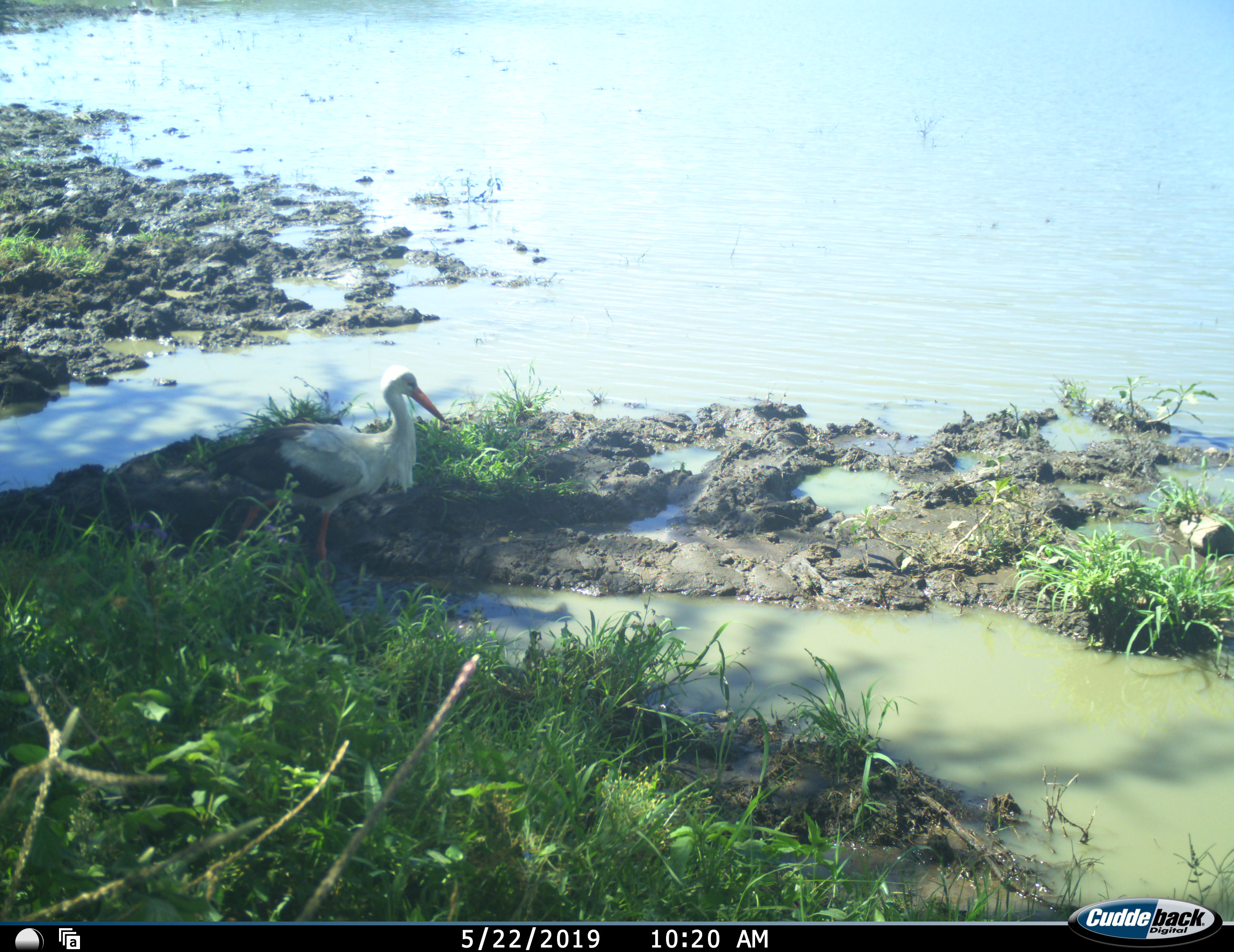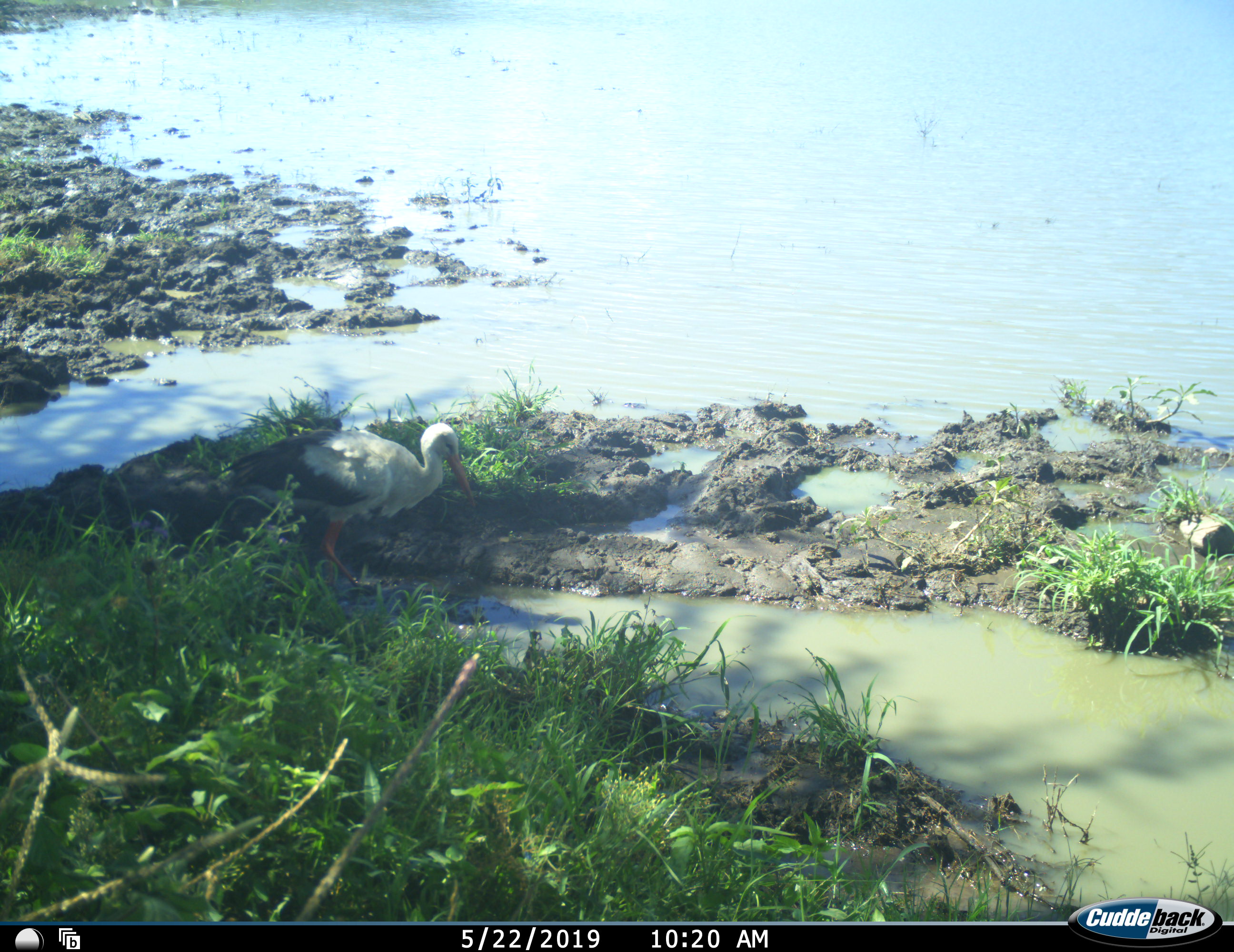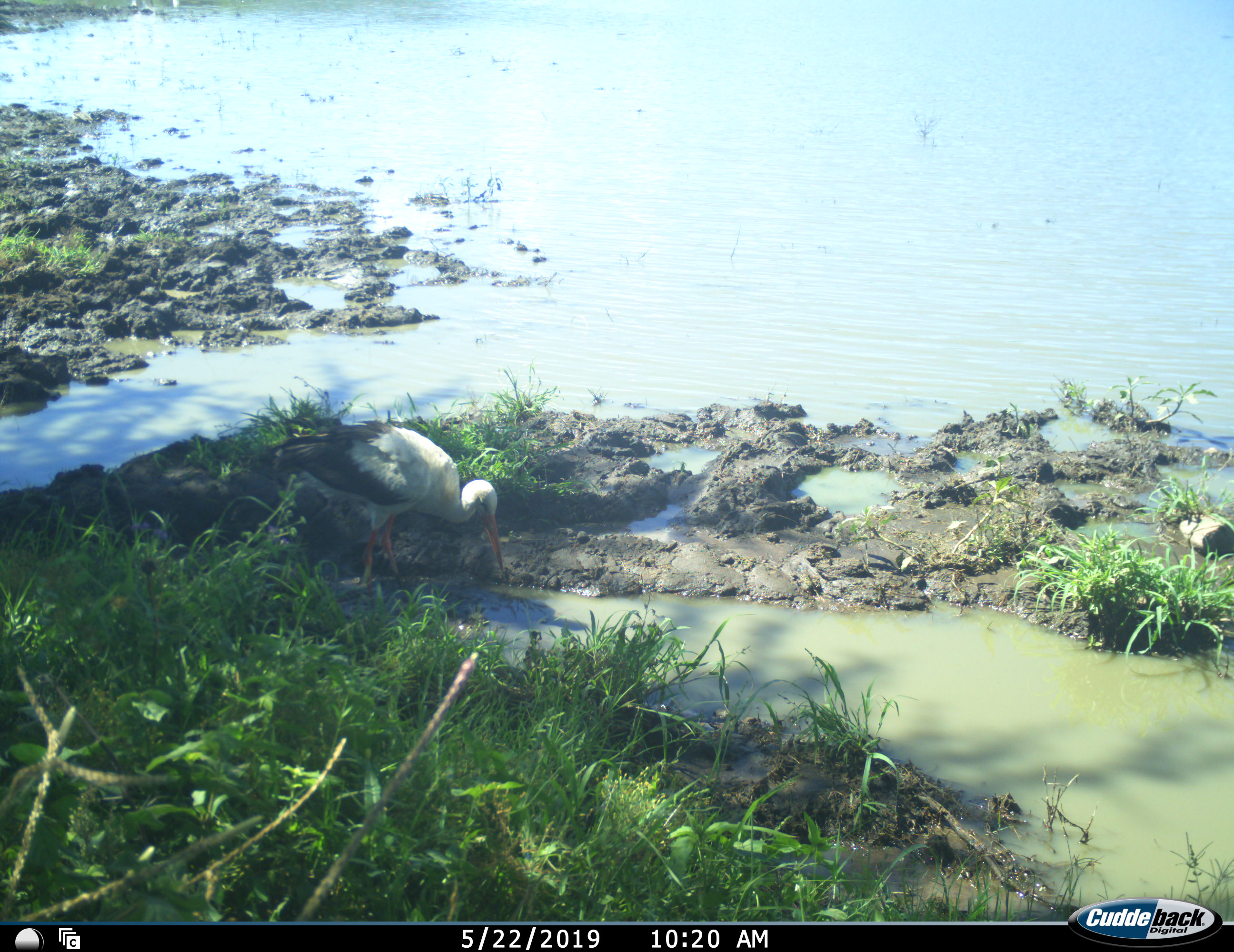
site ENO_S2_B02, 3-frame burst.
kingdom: Animalia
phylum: Chordata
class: Aves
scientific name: Aves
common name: bird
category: birdother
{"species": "birdother (bird) (Aves)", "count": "1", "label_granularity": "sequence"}